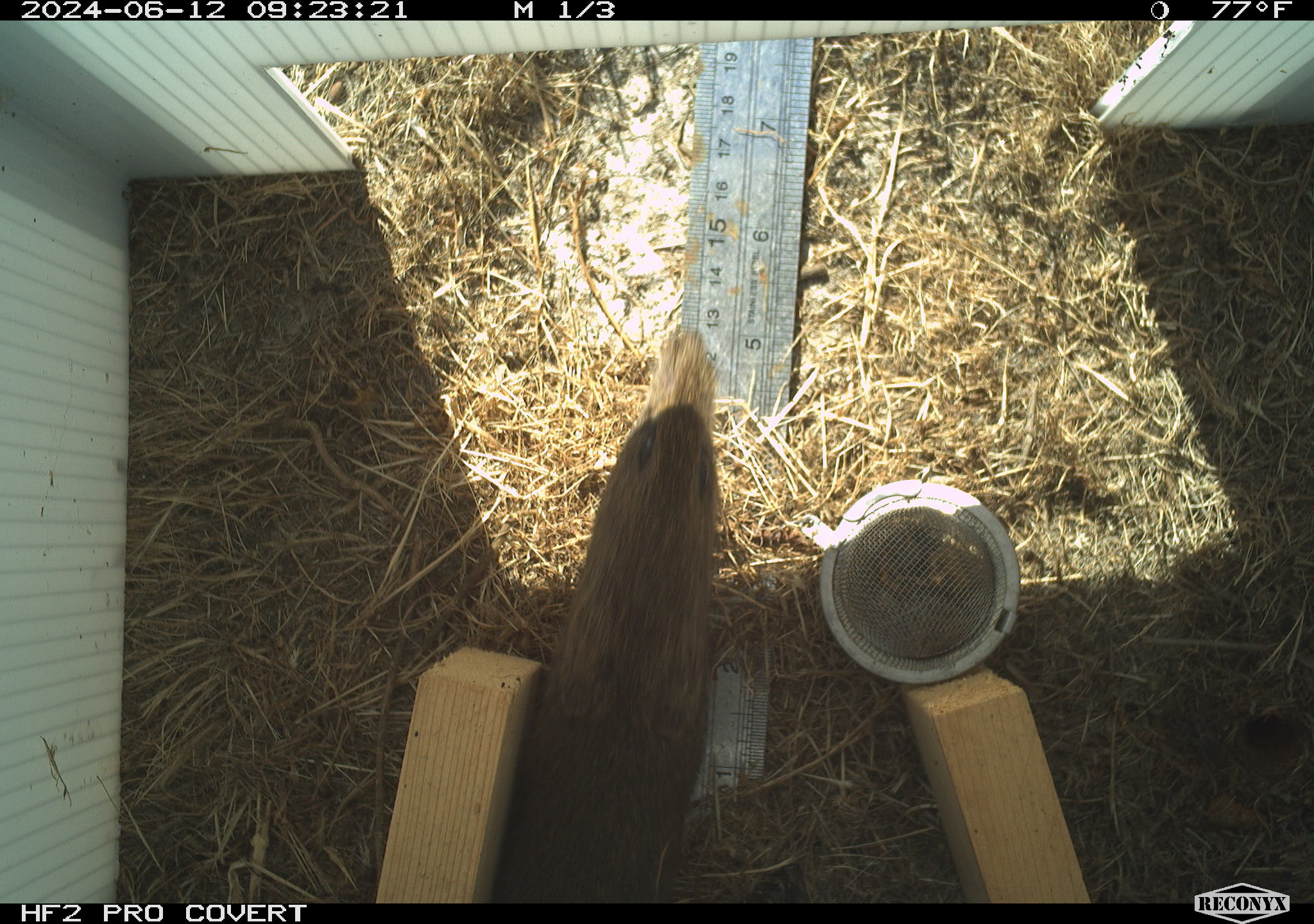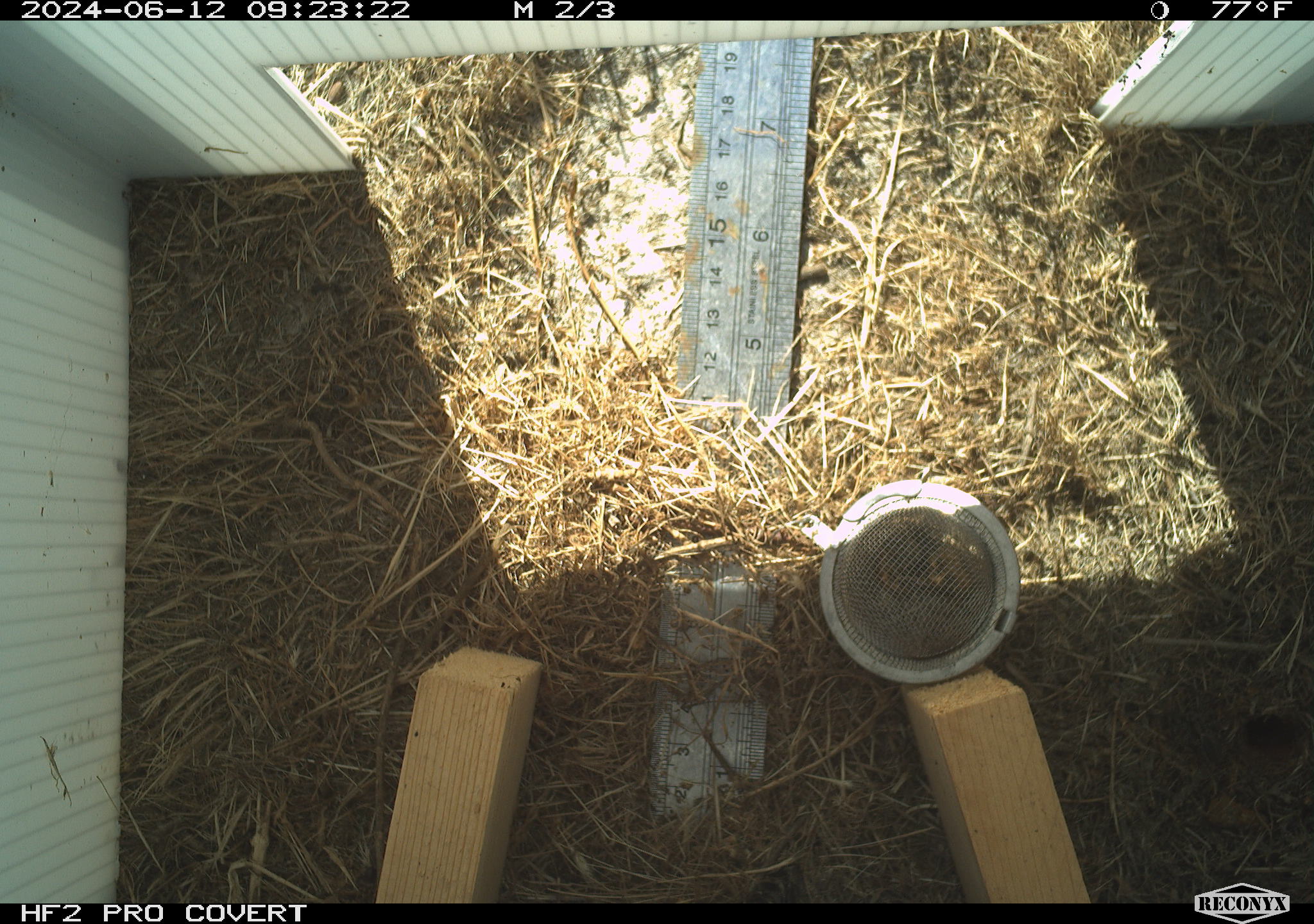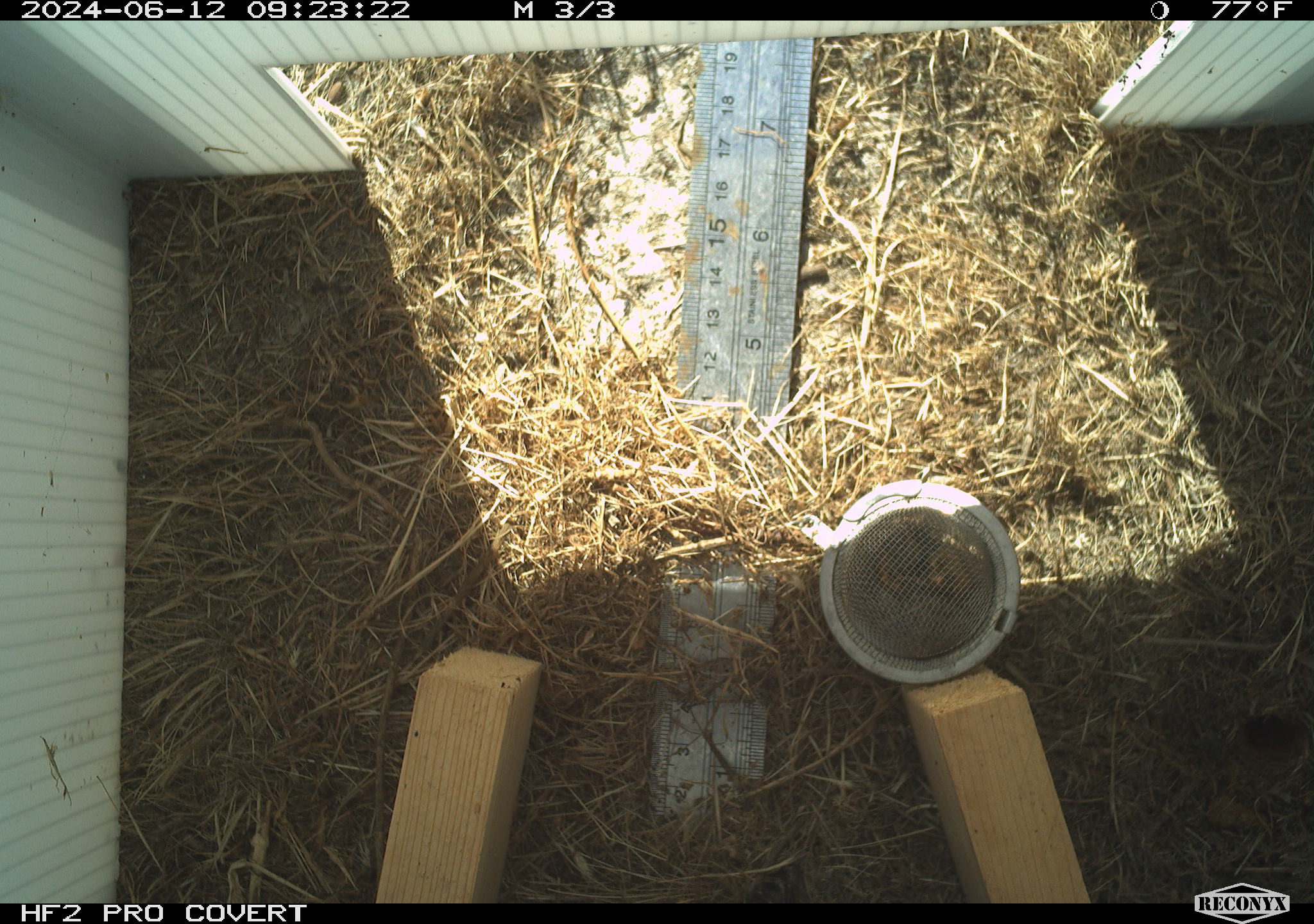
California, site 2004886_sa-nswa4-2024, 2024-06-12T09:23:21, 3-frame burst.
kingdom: Animalia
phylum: Chordata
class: Mammalia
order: Rodentia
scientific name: Rodentia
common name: rodent